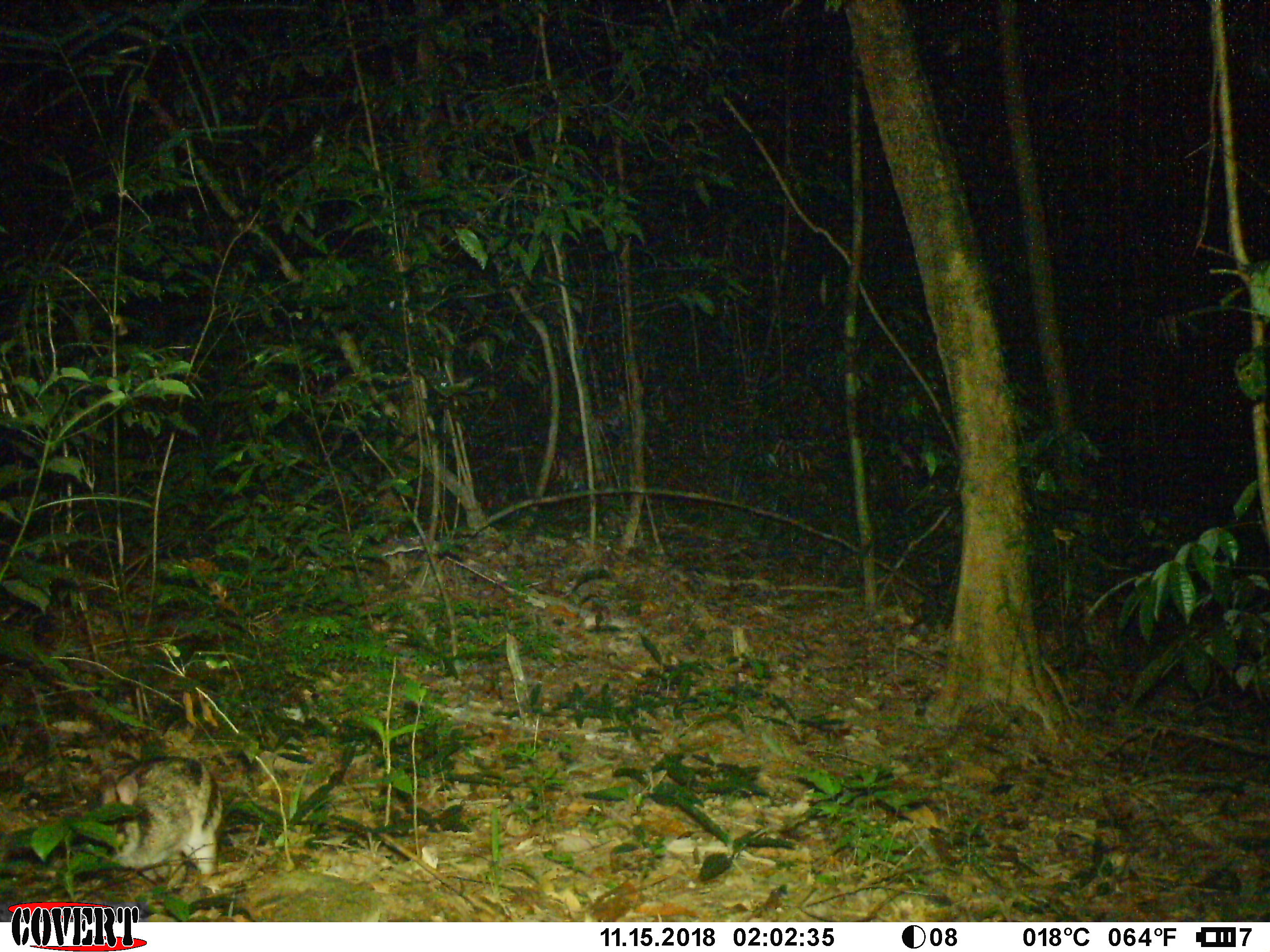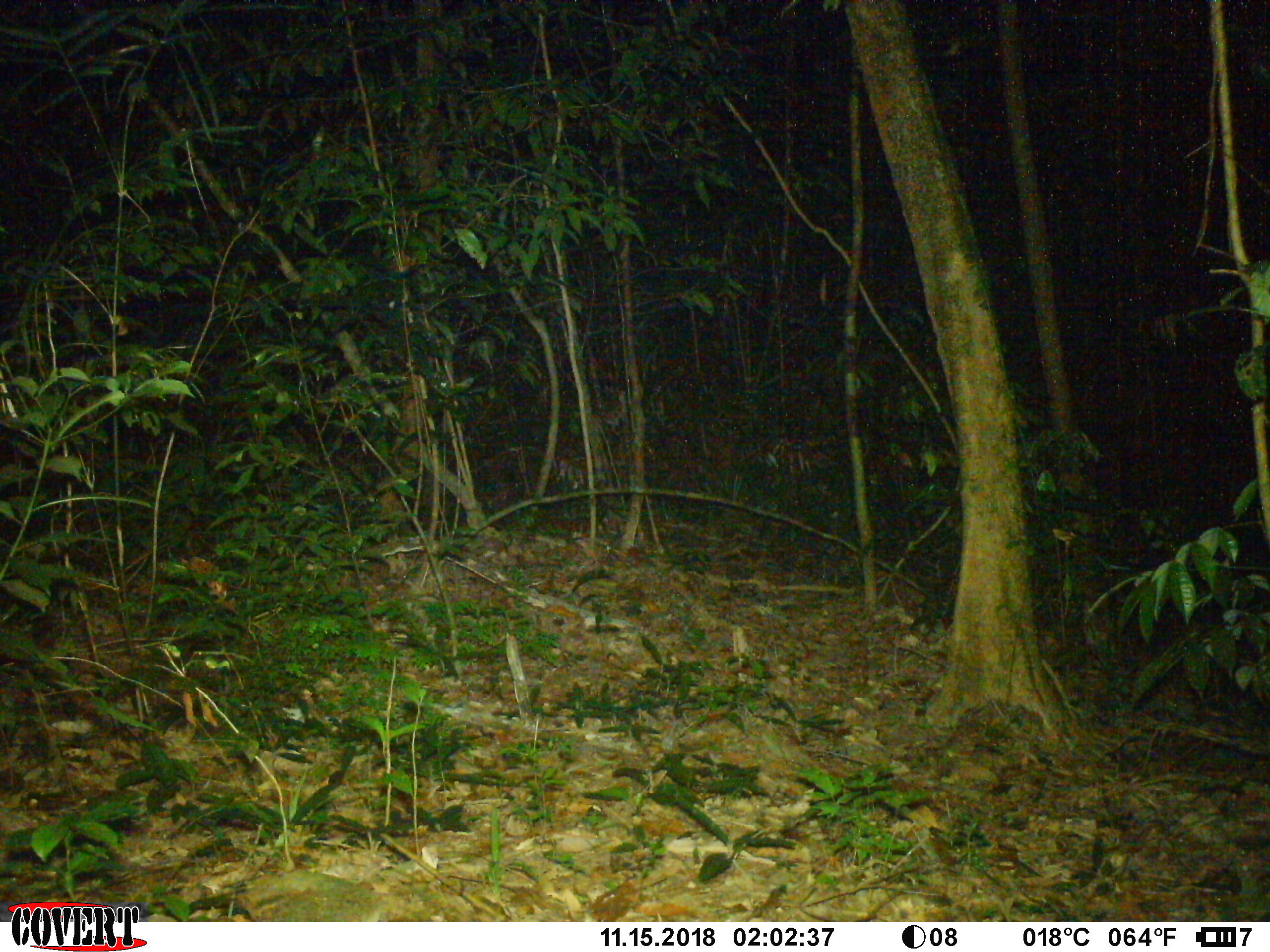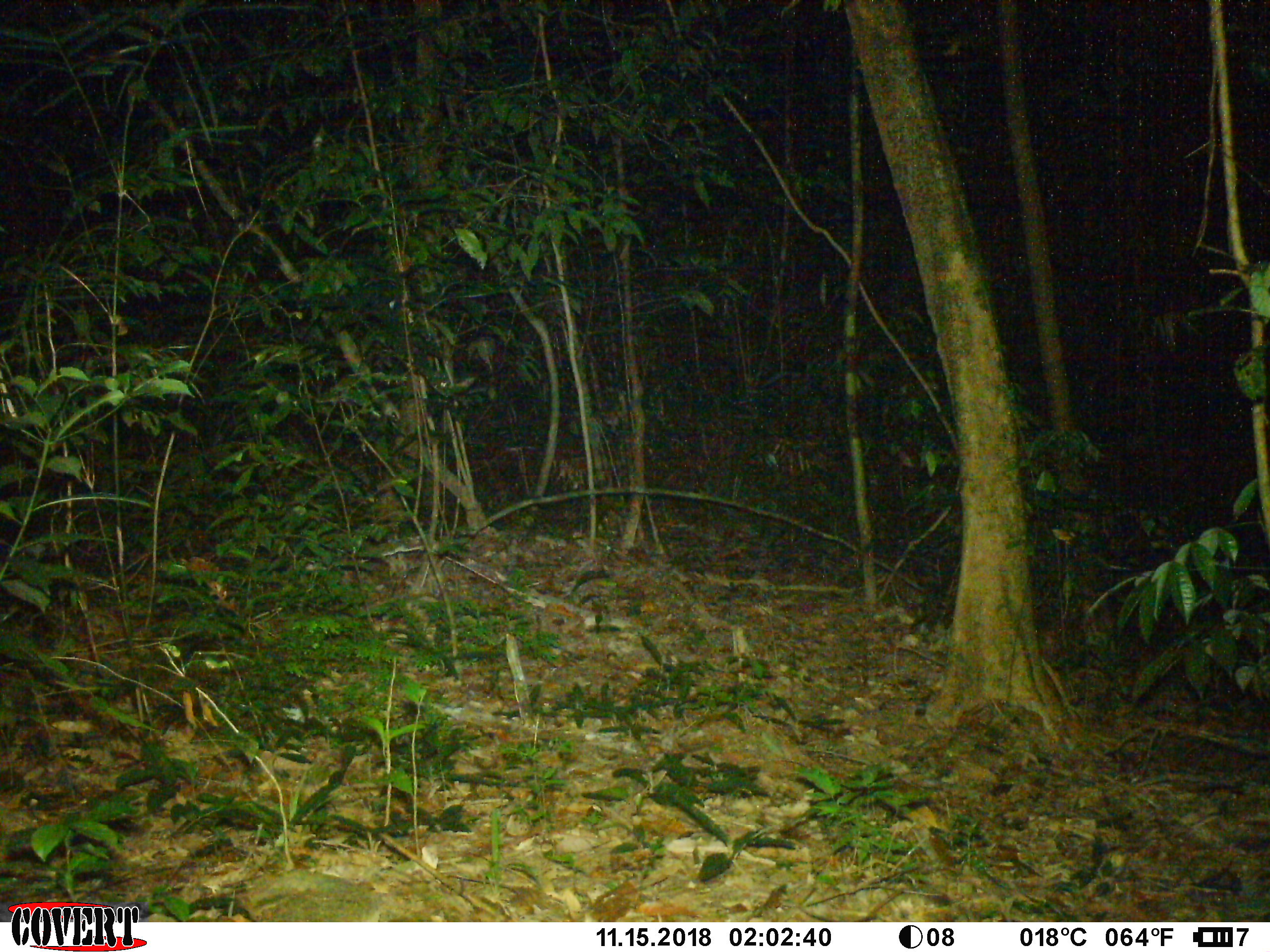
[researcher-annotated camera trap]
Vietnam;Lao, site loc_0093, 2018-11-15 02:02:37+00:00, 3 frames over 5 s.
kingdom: Animalia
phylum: Chordata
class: Mammalia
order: Lagomorpha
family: Leporidae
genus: Nesolagus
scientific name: Nesolagus timminsi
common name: annamite striped rabbit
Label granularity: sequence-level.